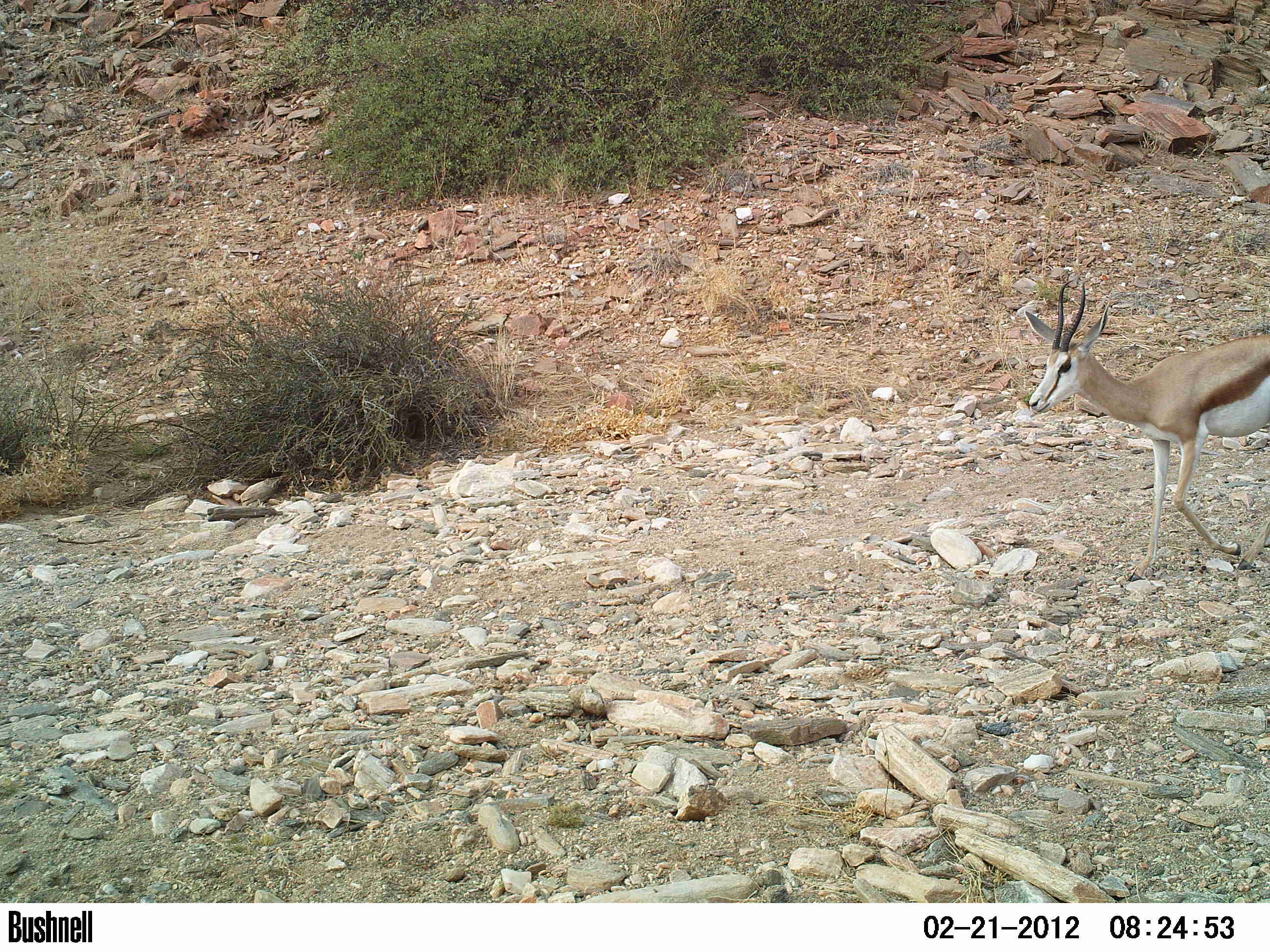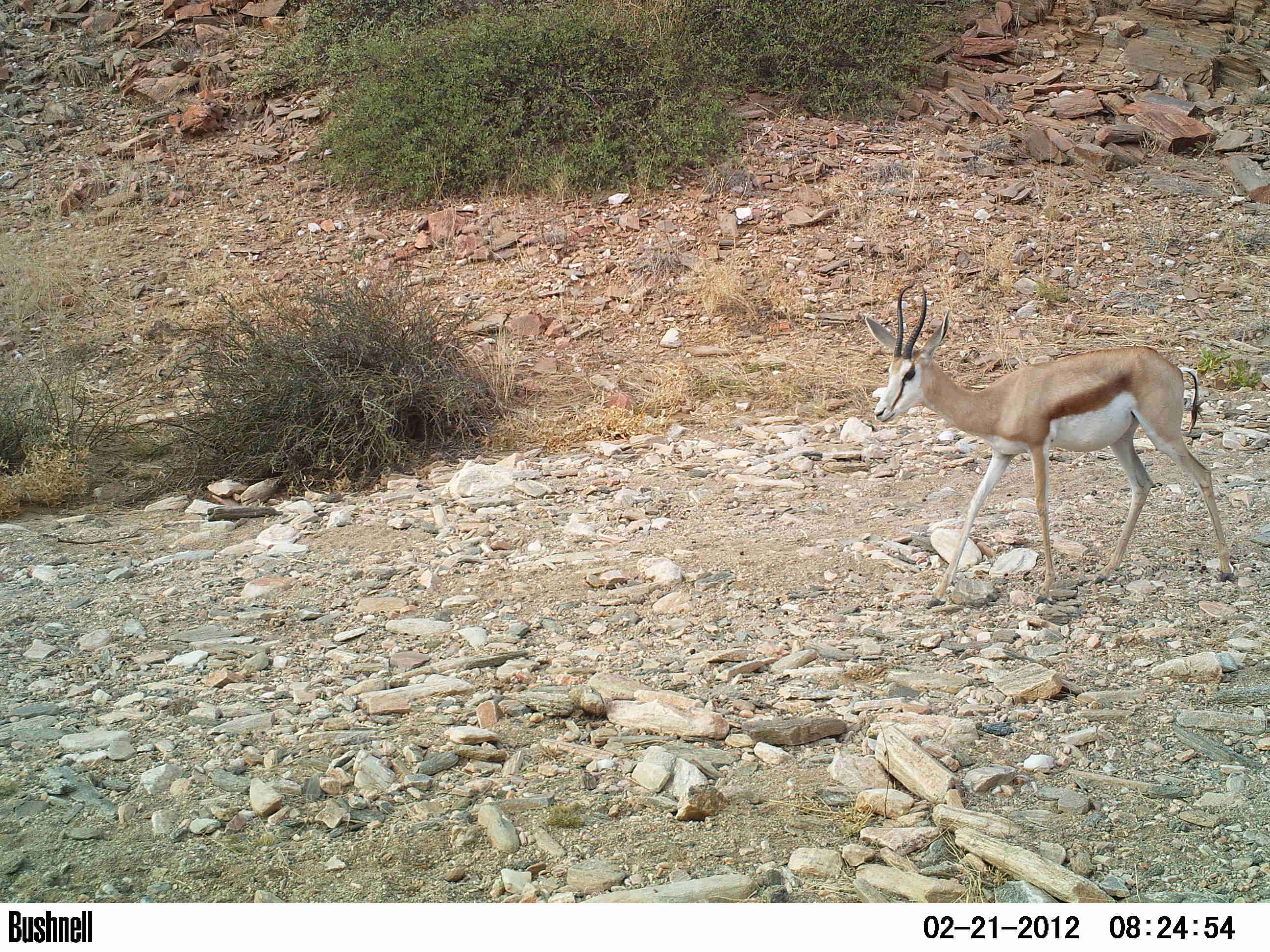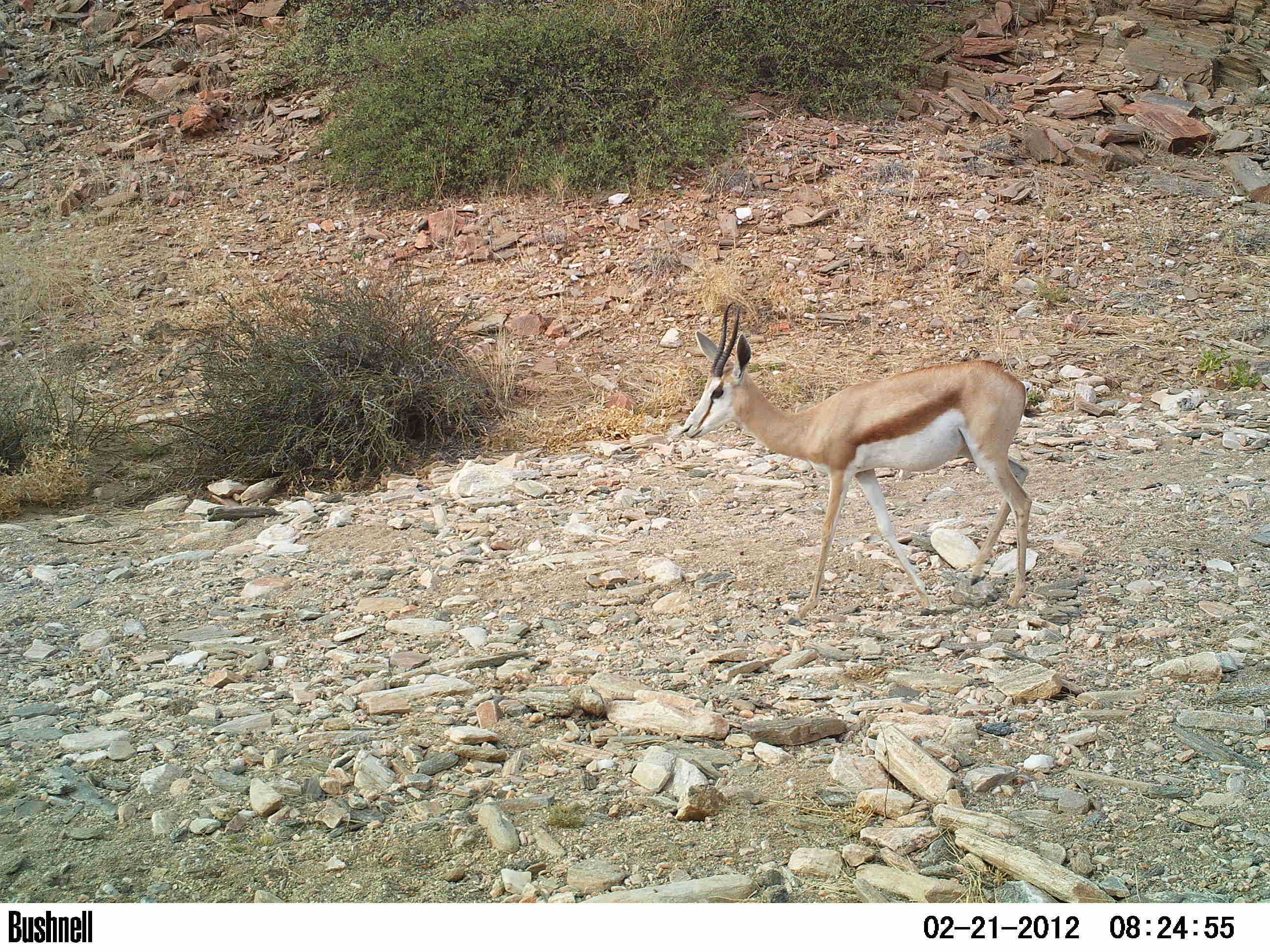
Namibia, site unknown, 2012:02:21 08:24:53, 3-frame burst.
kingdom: Animalia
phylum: Chordata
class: Mammalia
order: Artiodactyla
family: Bovidae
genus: Antidorcas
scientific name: Antidorcas marsupialis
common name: springbok